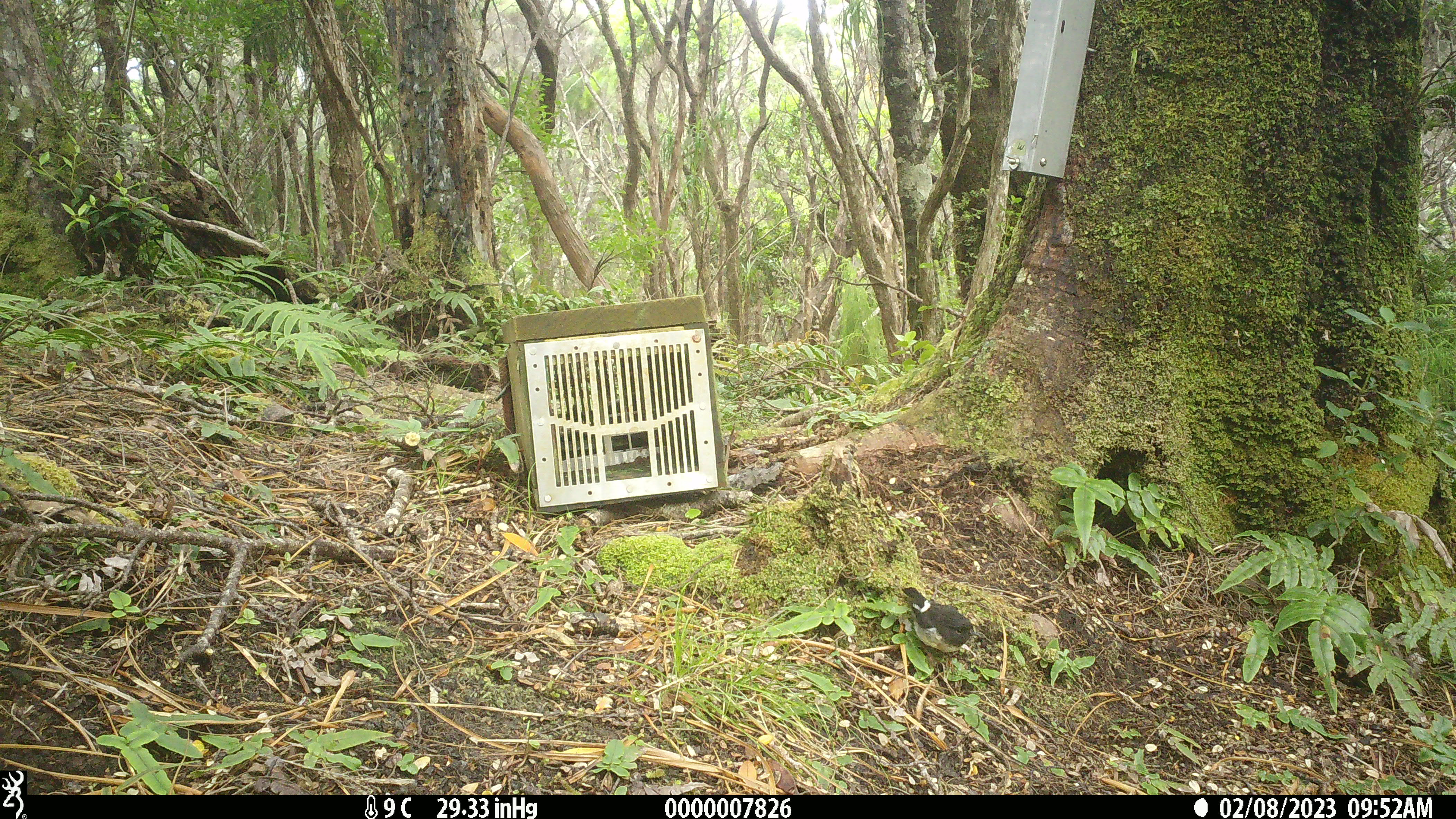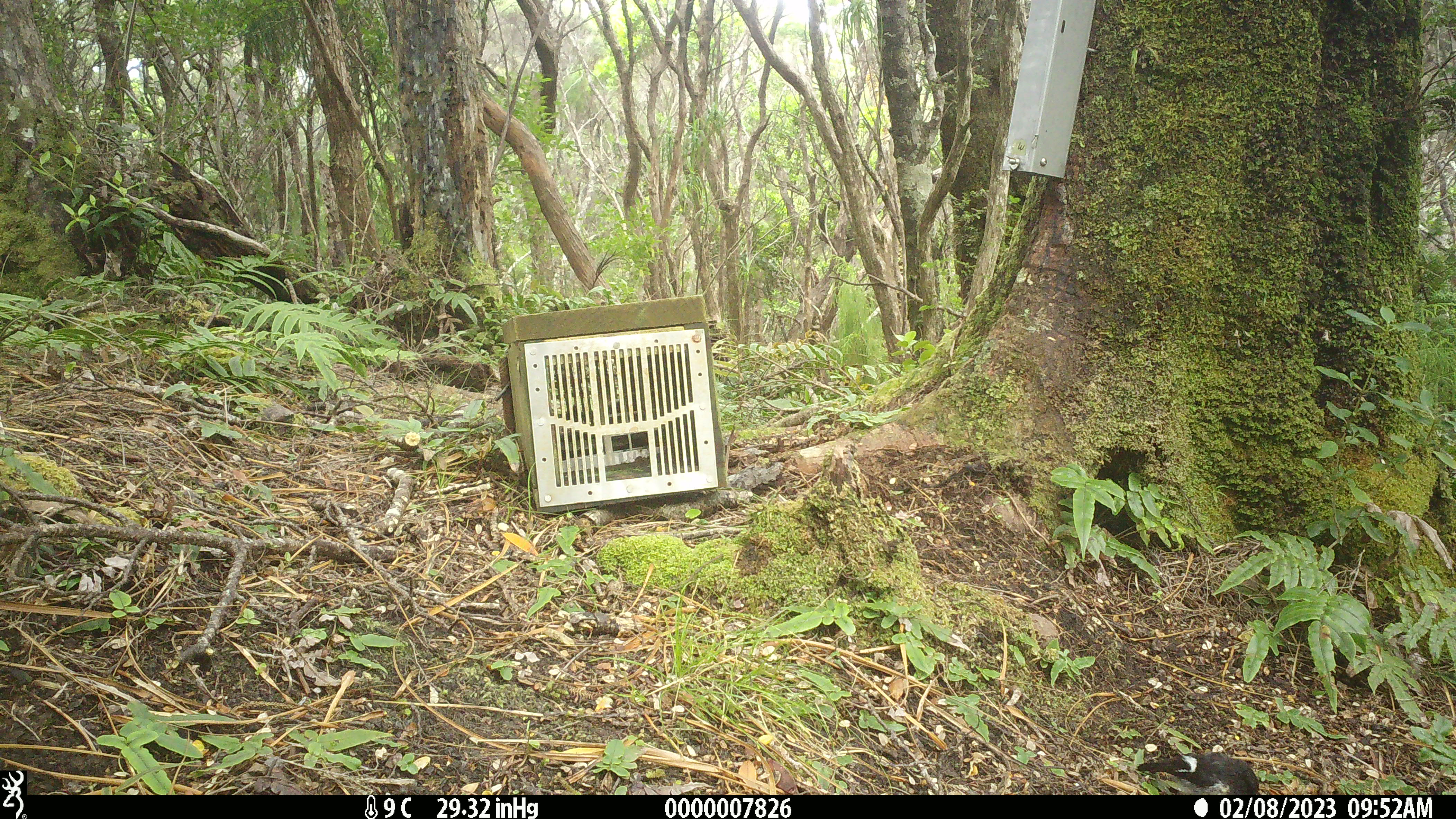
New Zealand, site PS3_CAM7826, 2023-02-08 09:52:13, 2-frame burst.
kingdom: Animalia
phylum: Chordata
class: Aves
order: Passeriformes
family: Petroicidae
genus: Petroica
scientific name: Petroica macrocephala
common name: tomtit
Tomtit (Petroica macrocephala).